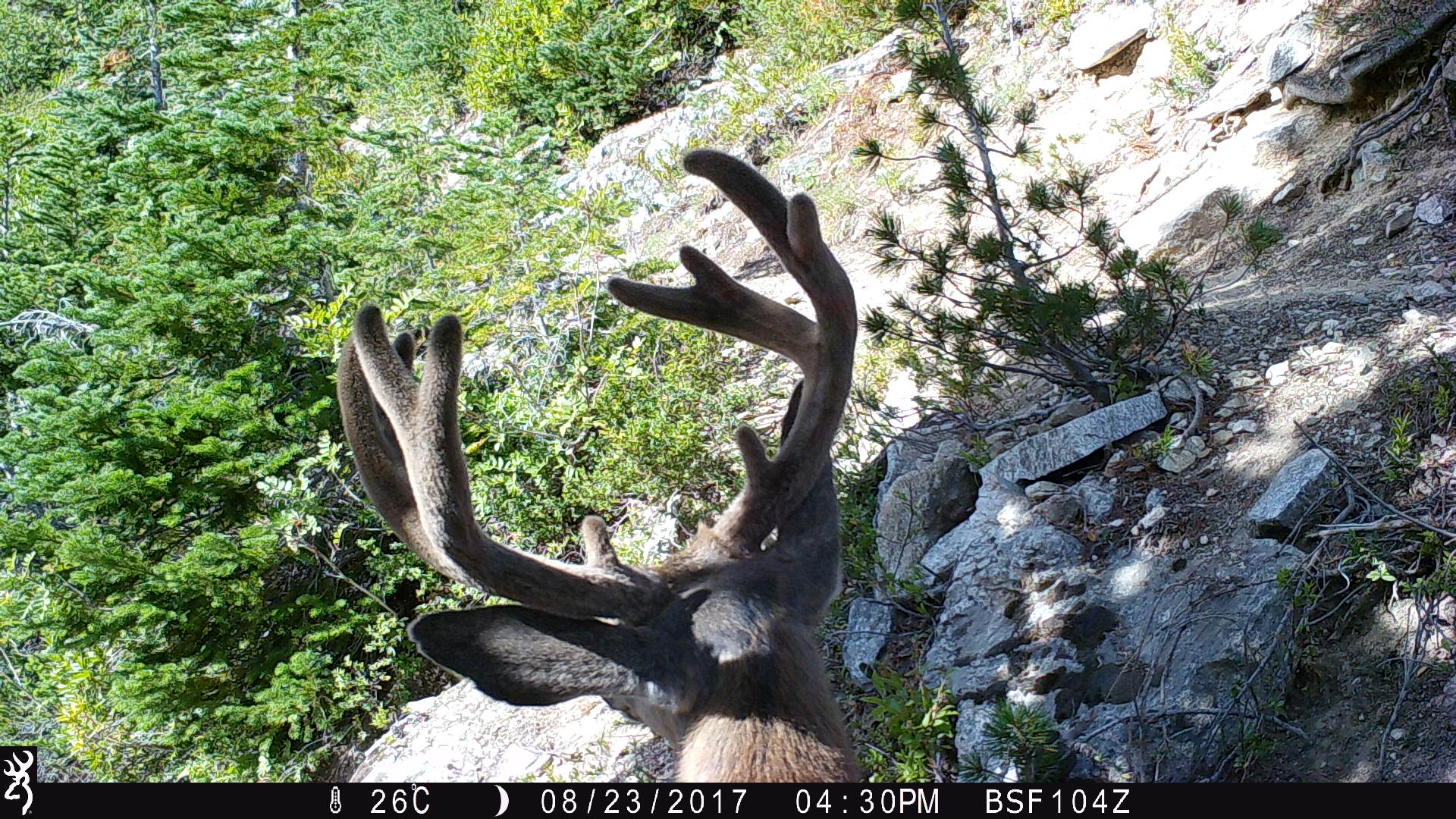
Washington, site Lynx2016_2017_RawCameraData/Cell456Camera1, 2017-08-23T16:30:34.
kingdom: Animalia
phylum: Chordata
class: Mammalia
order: Artiodactyla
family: Cervidae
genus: Odocoileus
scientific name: Odocoileus hemionus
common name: mule deer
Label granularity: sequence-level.